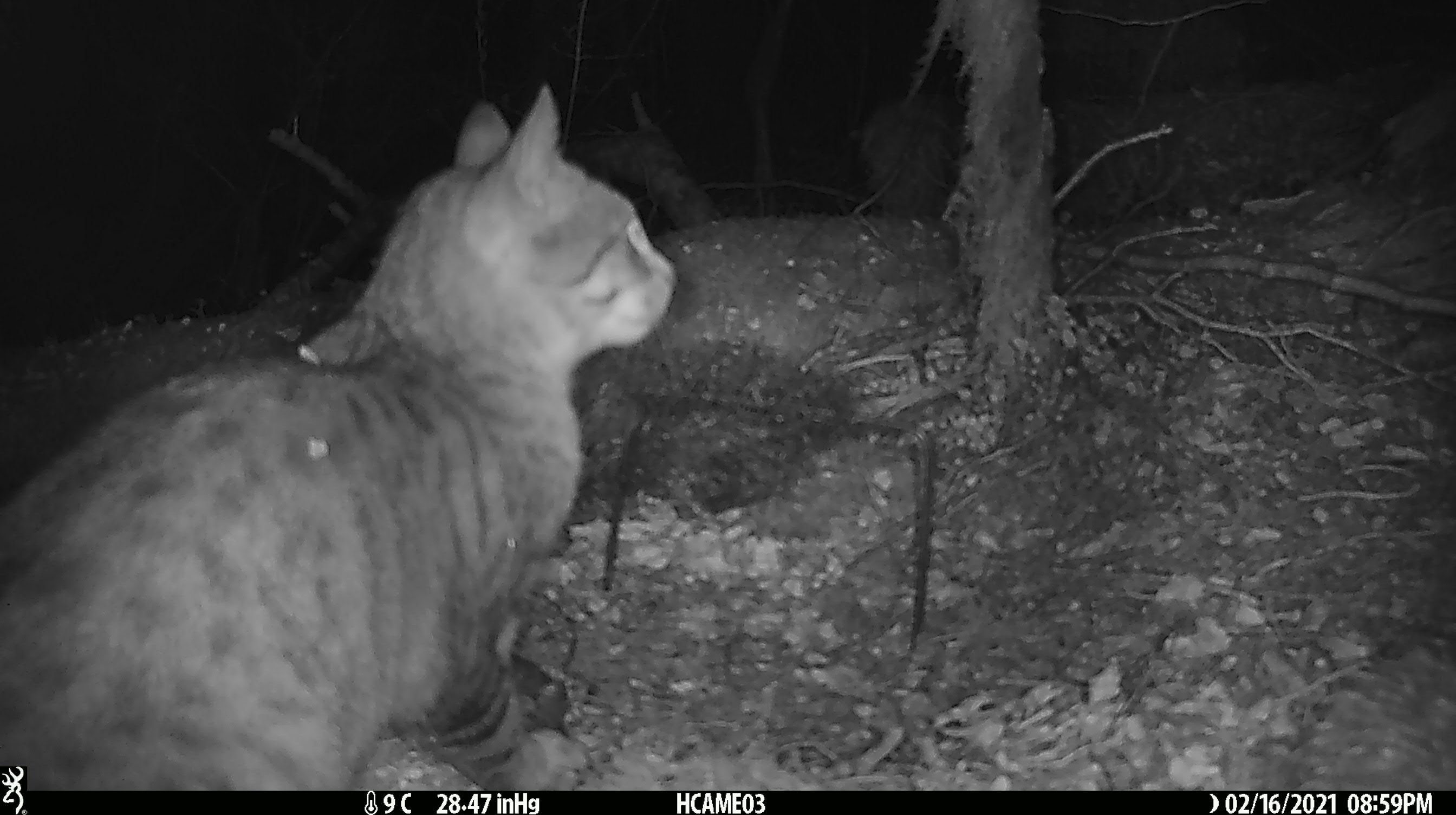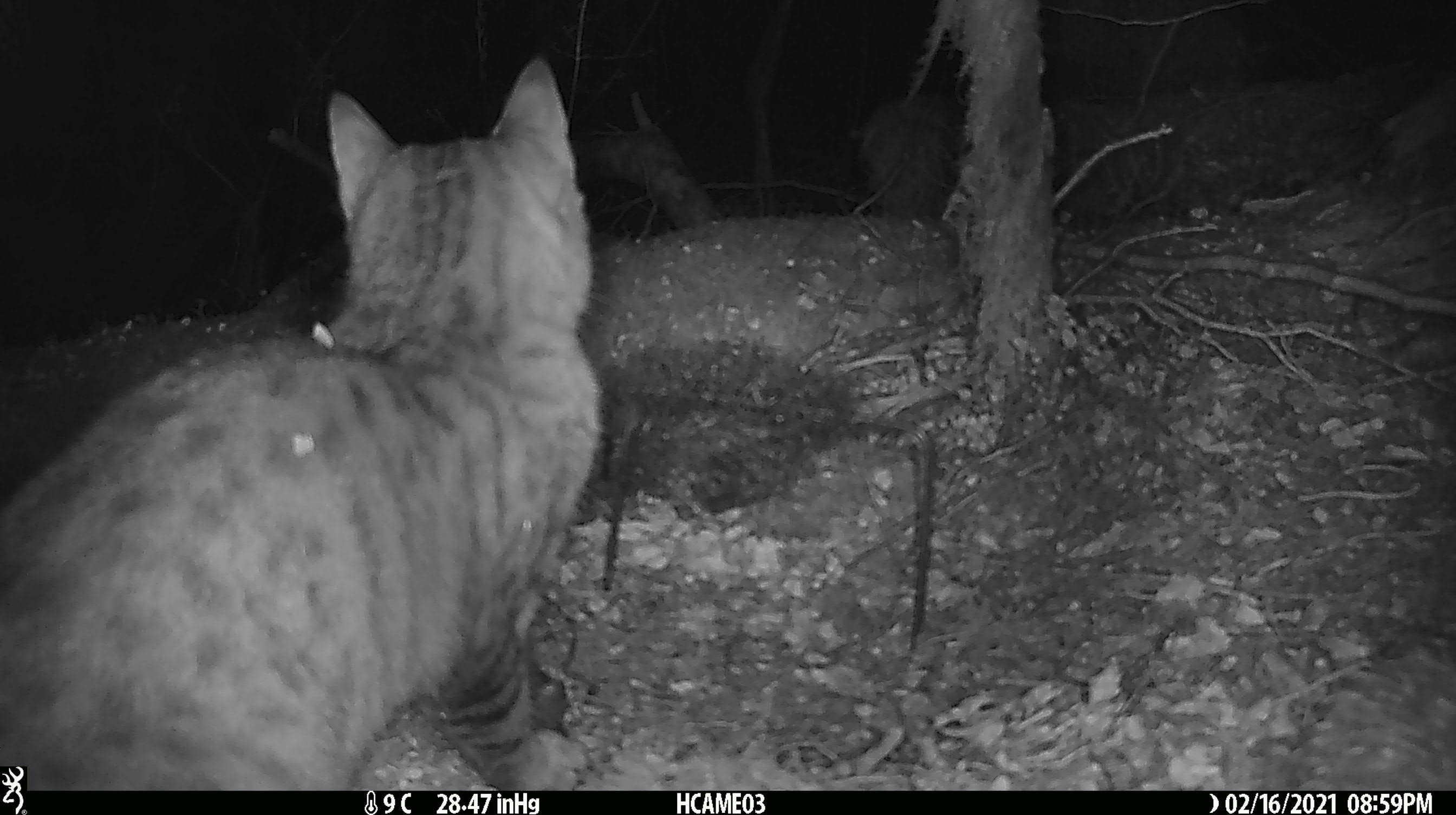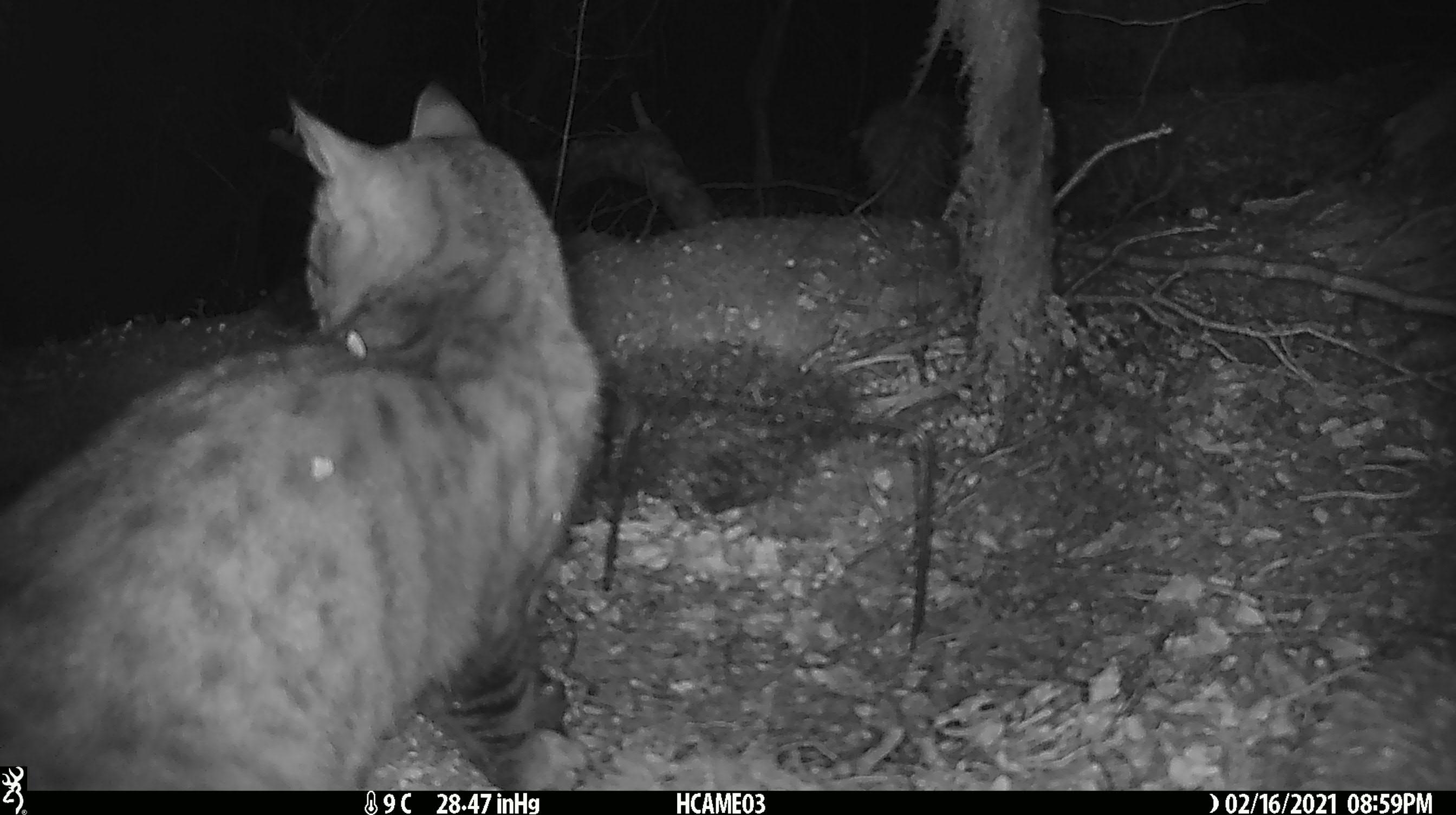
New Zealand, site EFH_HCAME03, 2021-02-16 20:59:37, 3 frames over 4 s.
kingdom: Animalia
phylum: Chordata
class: Mammalia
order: Carnivora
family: Felidae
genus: Felis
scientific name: Felis catus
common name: domestic cat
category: cat